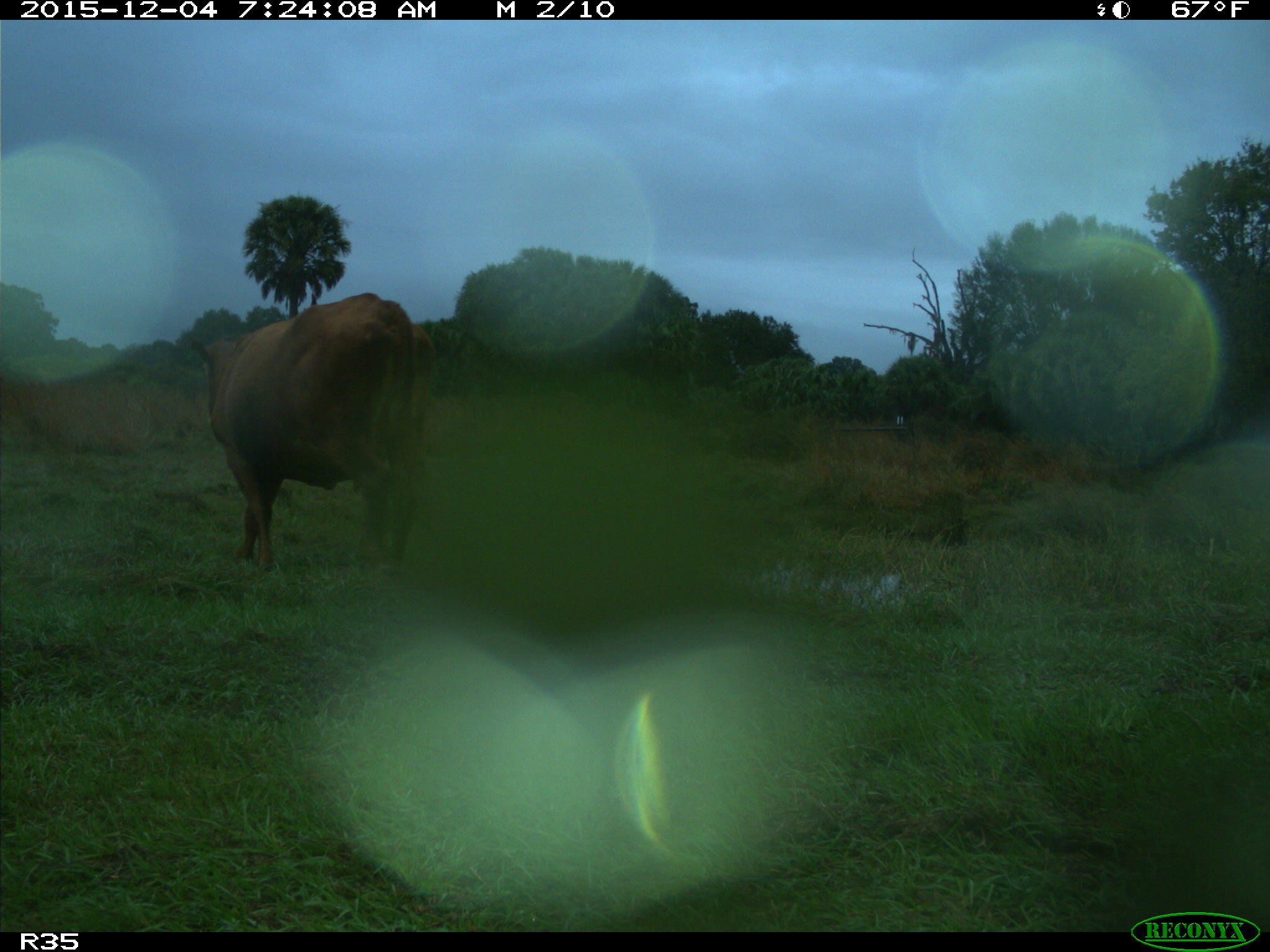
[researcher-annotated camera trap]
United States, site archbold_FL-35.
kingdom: Animalia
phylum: Chordata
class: Mammalia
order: Artiodactyla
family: Bovidae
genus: Bos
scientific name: Bos taurus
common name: domestic cow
Bos taurus (domestic cow).